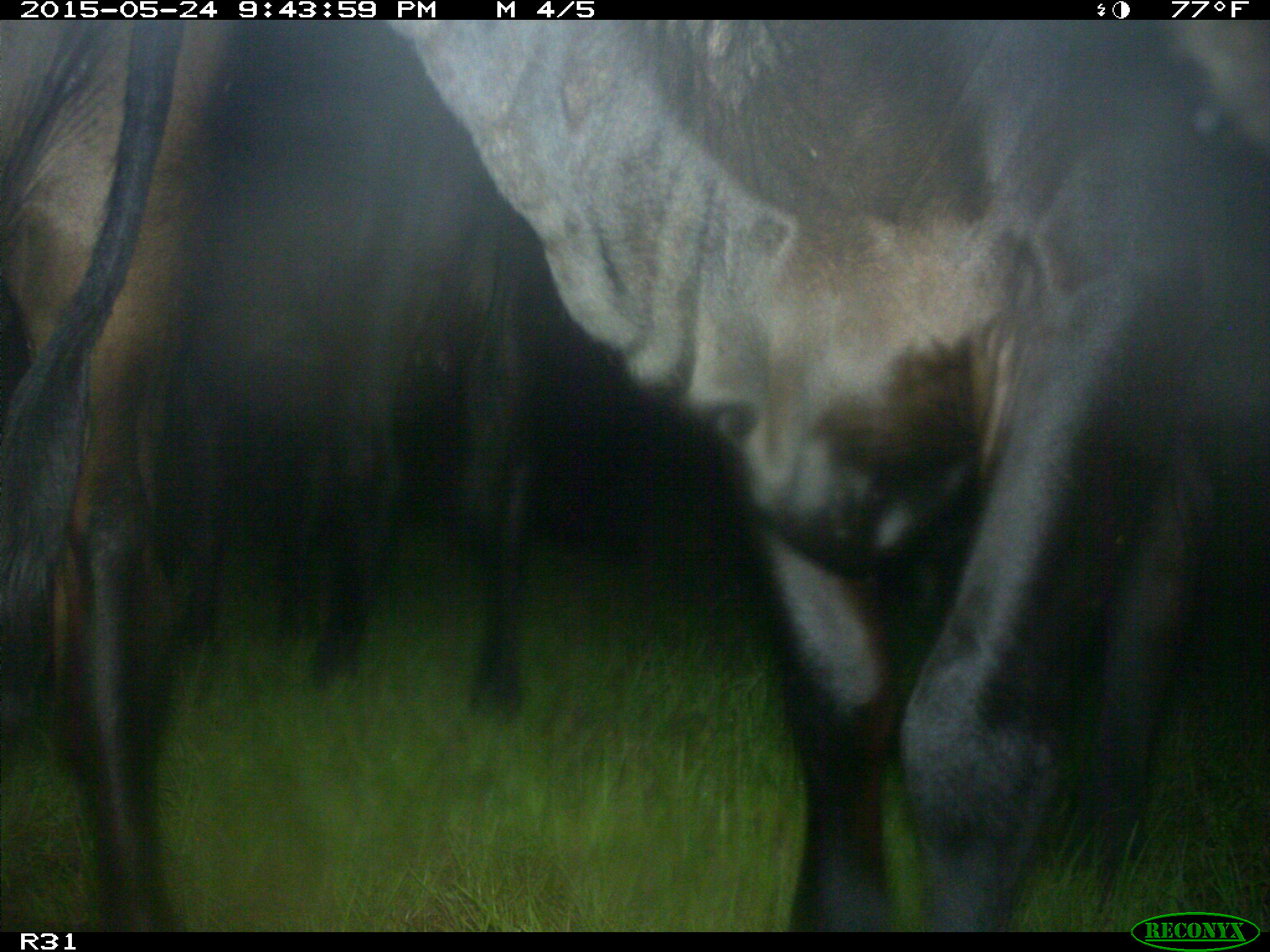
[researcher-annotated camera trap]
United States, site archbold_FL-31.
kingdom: Animalia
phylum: Chordata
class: Mammalia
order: Artiodactyla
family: Bovidae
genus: Bos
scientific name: Bos taurus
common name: domestic cow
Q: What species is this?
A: Bos taurus (domestic cow).